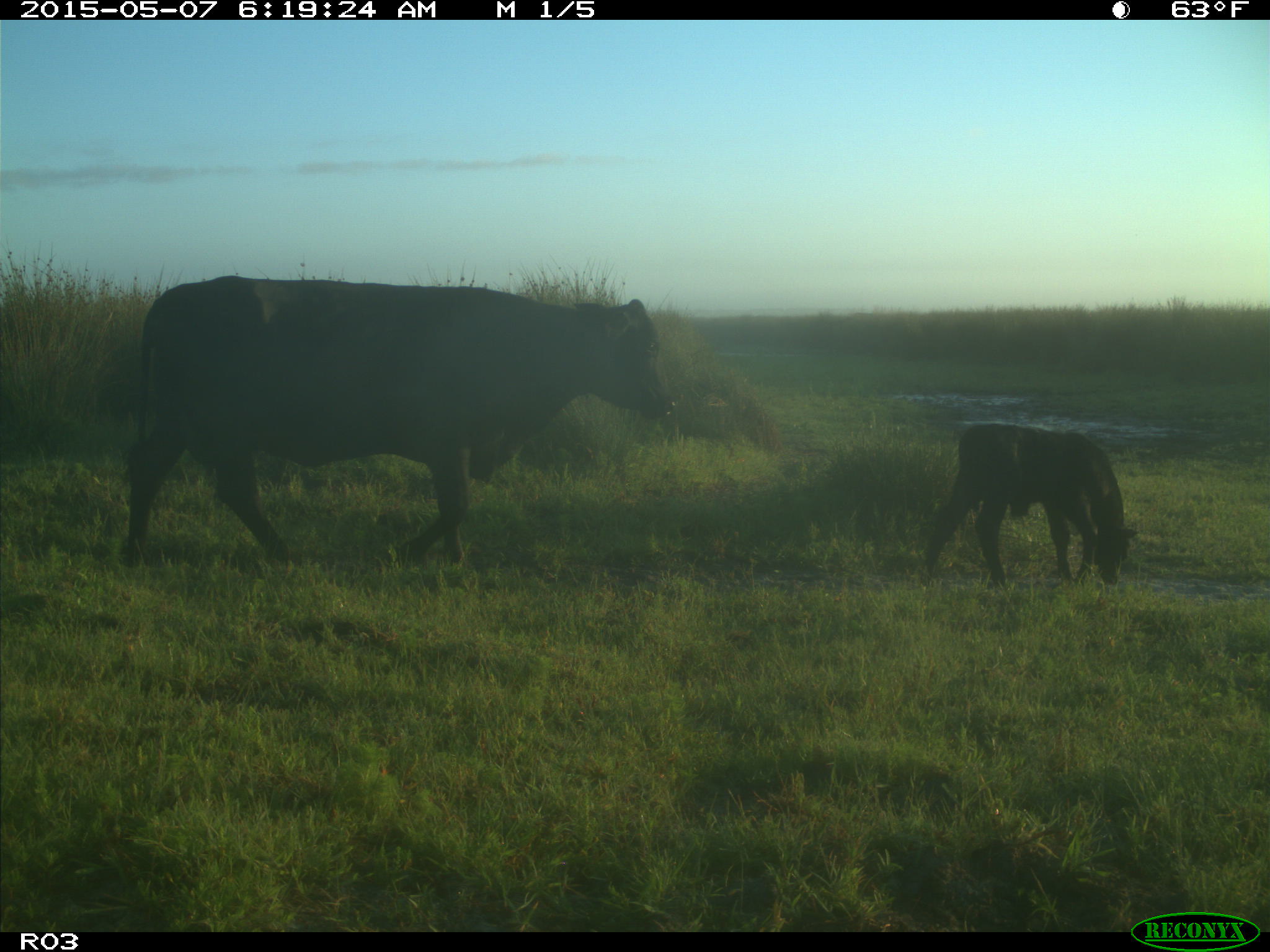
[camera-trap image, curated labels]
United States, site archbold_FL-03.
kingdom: Animalia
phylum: Chordata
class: Mammalia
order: Artiodactyla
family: Bovidae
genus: Bos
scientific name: Bos taurus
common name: domestic cow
Bos taurus (domestic cow).